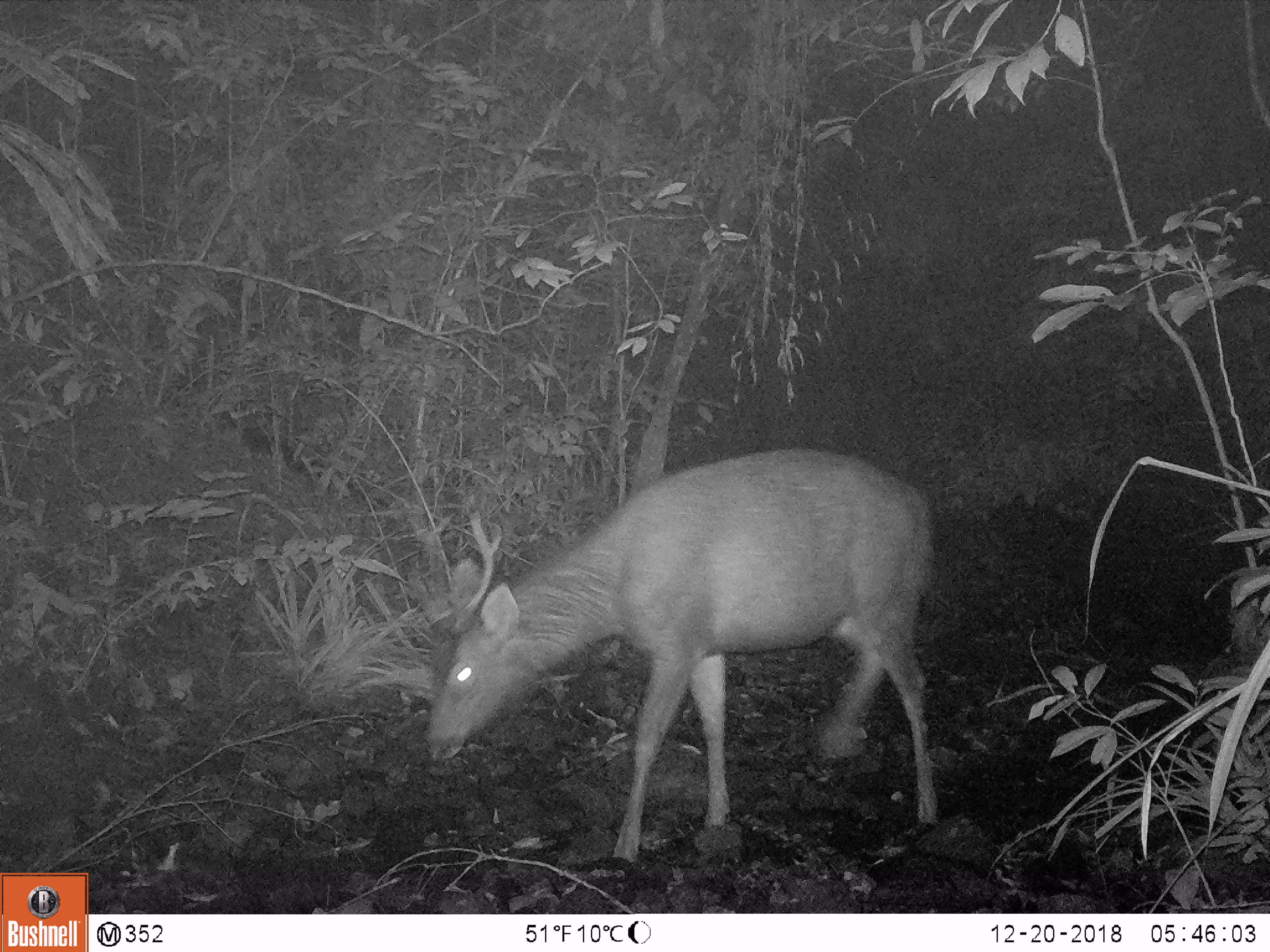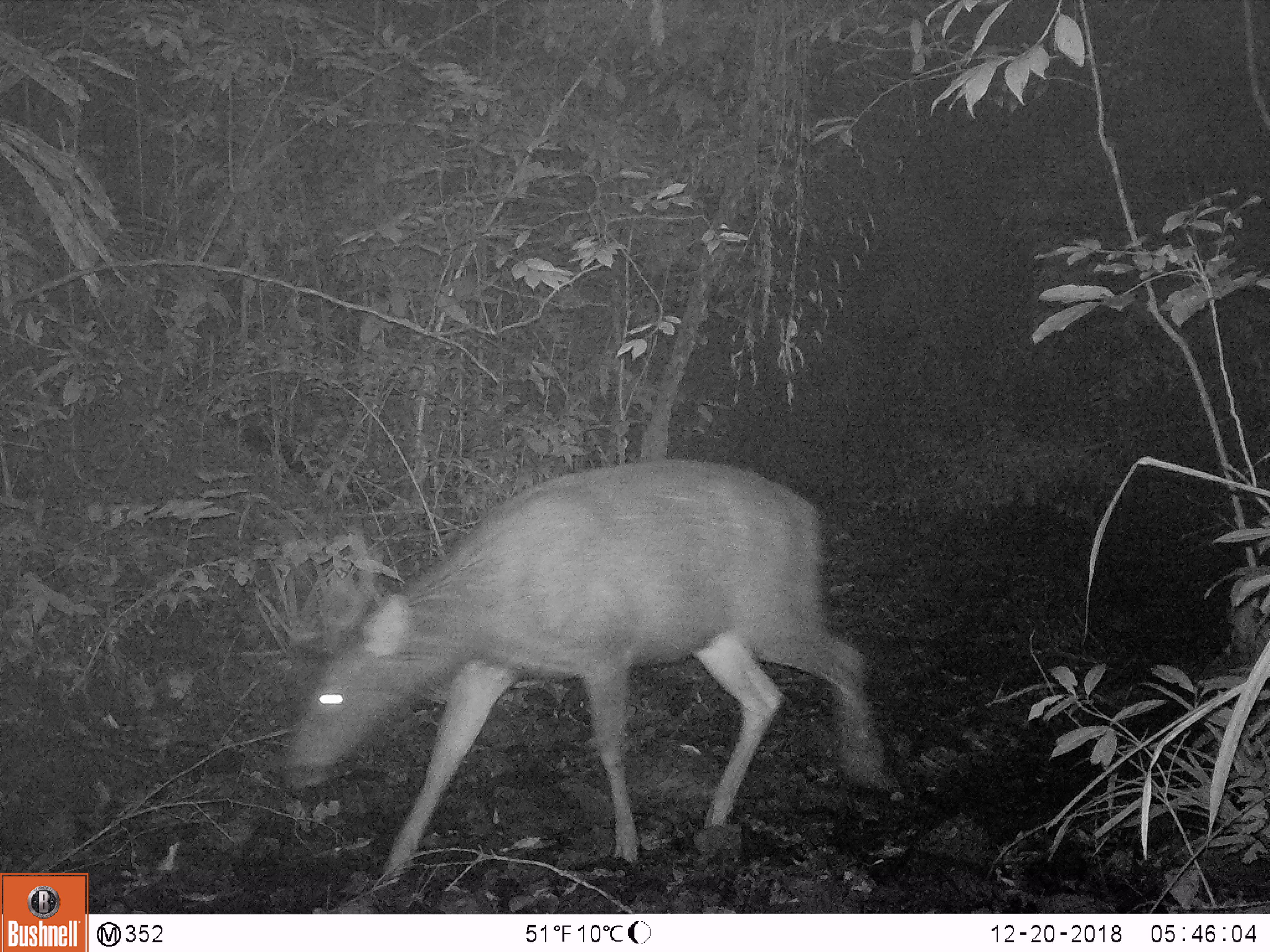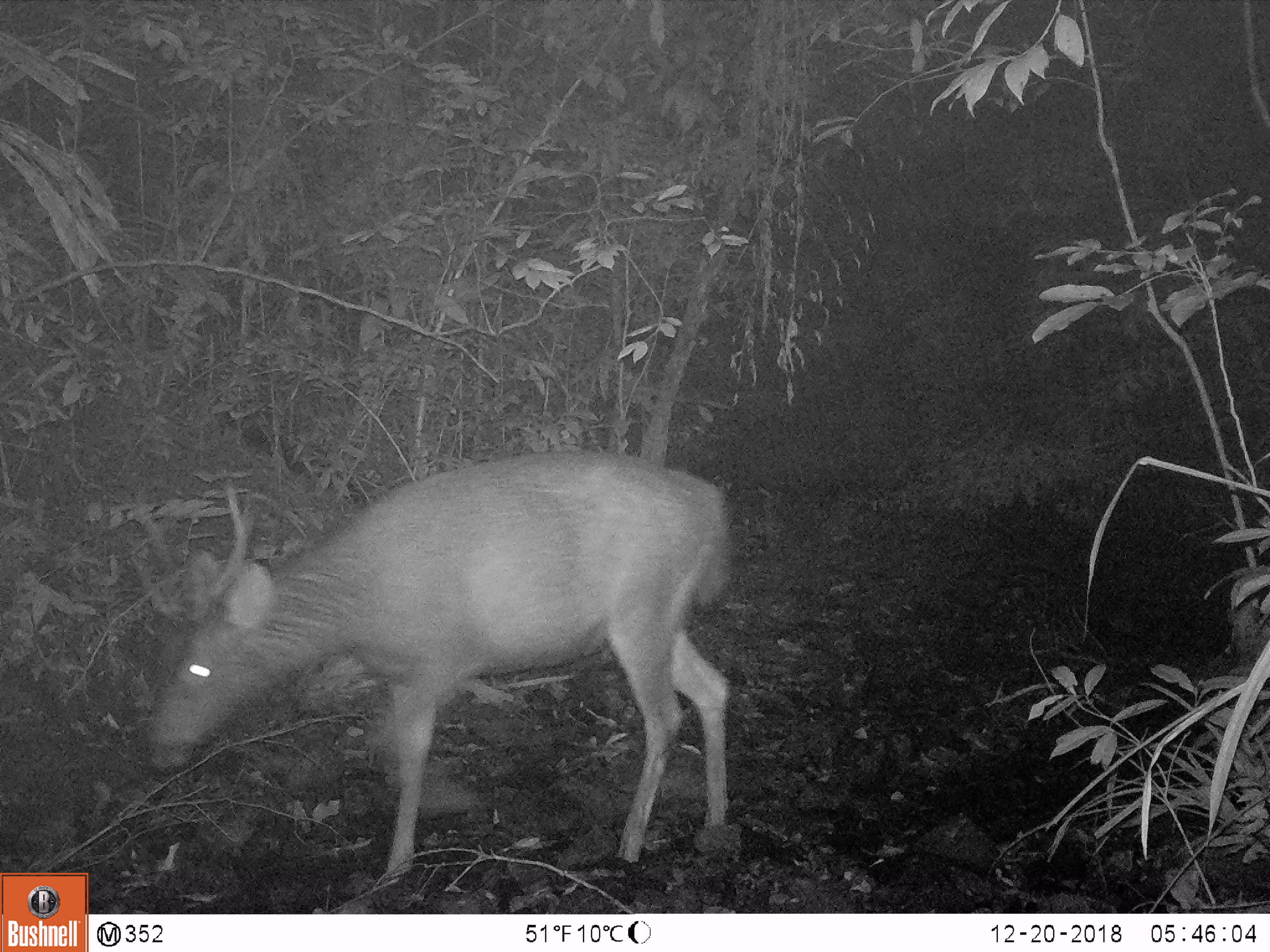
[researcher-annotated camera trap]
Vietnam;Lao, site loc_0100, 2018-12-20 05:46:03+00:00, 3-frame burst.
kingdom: Animalia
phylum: Chordata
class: Mammalia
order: Artiodactyla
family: Cervidae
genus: Rusa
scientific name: Rusa unicolor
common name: sambar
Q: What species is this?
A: Sambar (Rusa unicolor).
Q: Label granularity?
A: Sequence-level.